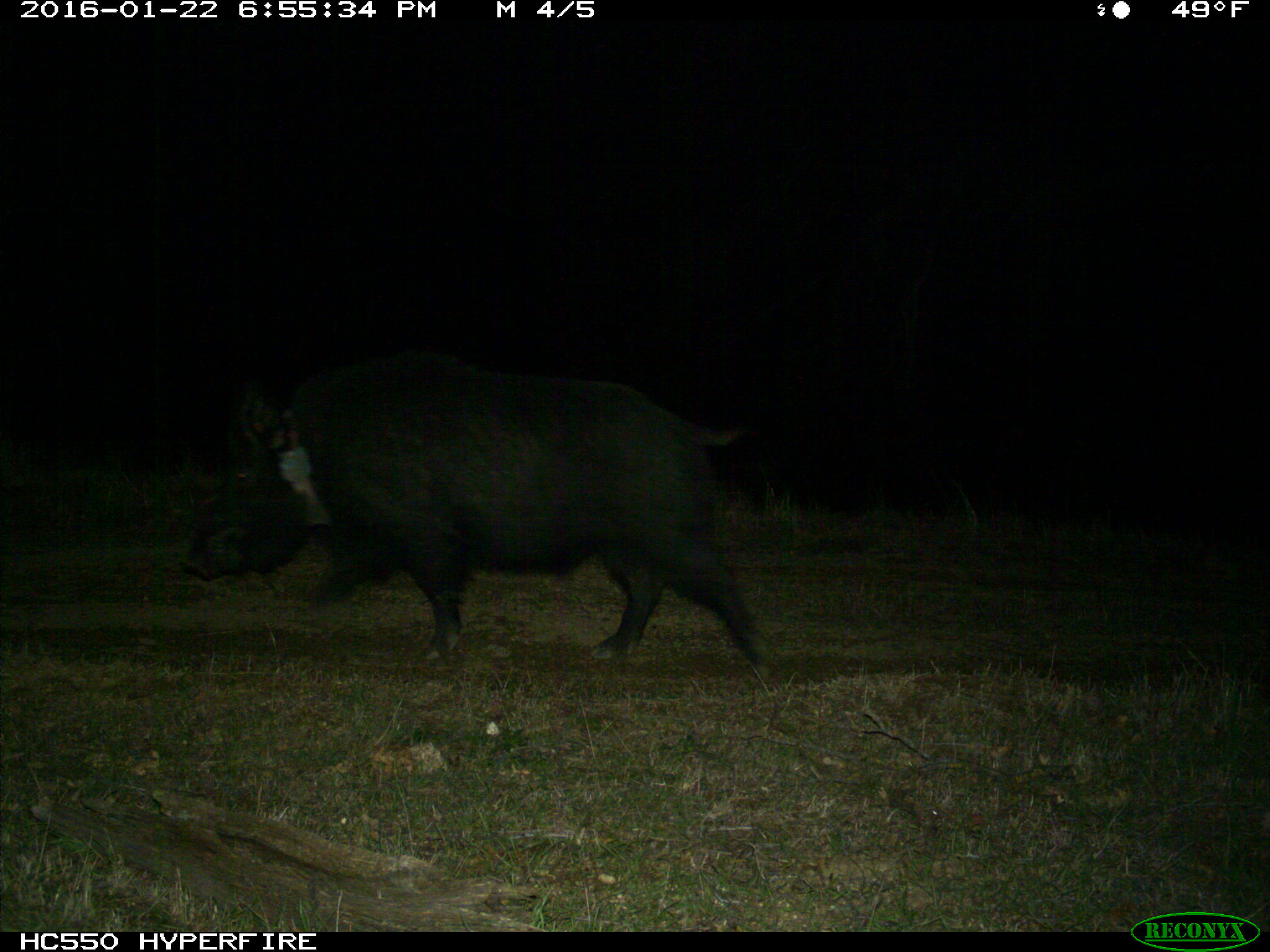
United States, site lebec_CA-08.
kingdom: Animalia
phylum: Chordata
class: Mammalia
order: Artiodactyla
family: Suidae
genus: Sus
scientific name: Sus scrofa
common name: wild boar